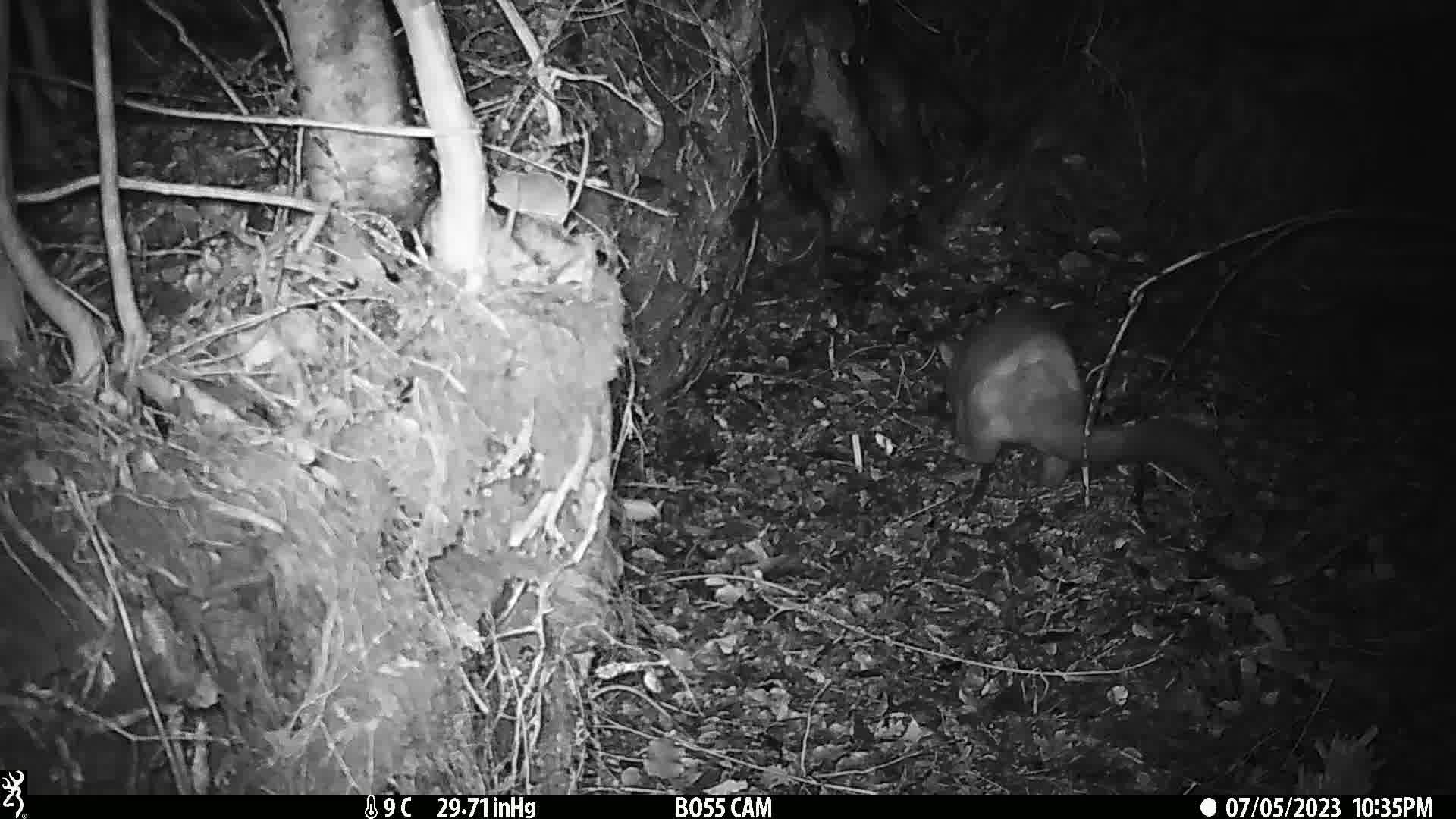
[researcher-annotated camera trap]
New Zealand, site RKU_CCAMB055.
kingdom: Animalia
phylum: Chordata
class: Mammalia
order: Diprotodontia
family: Phalangeridae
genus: Trichosurus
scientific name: Trichosurus vulpecula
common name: common brushtail possum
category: possum